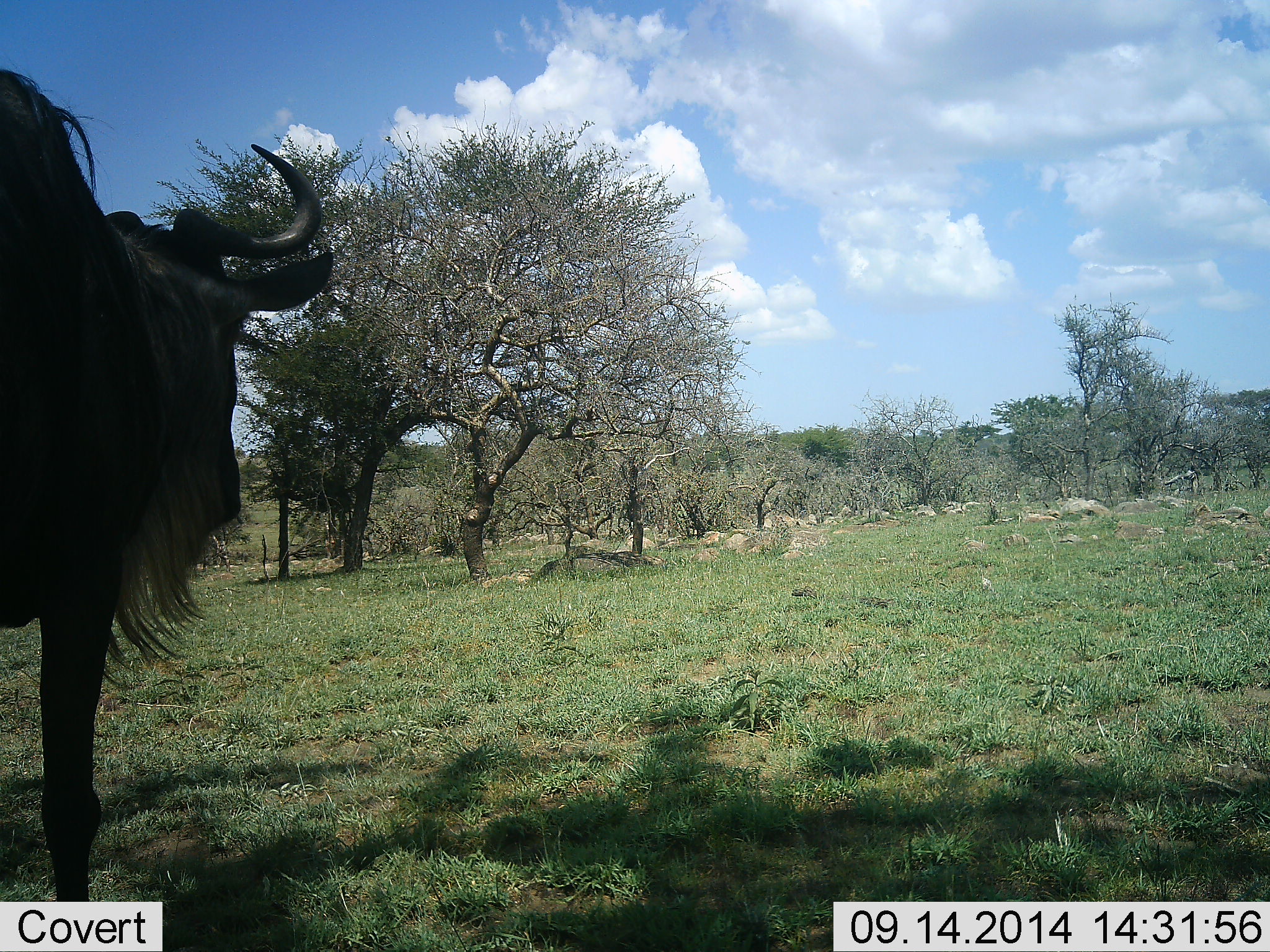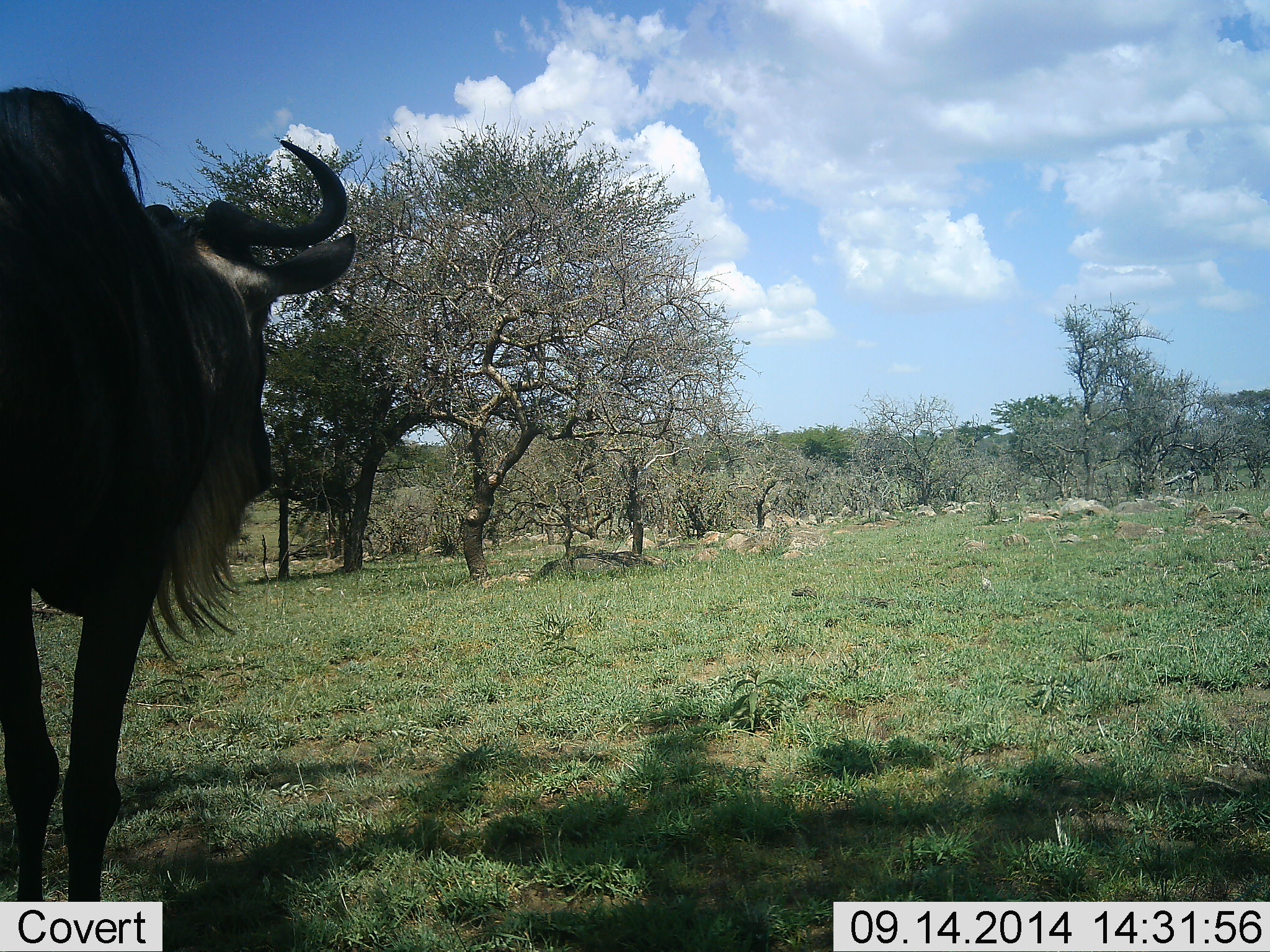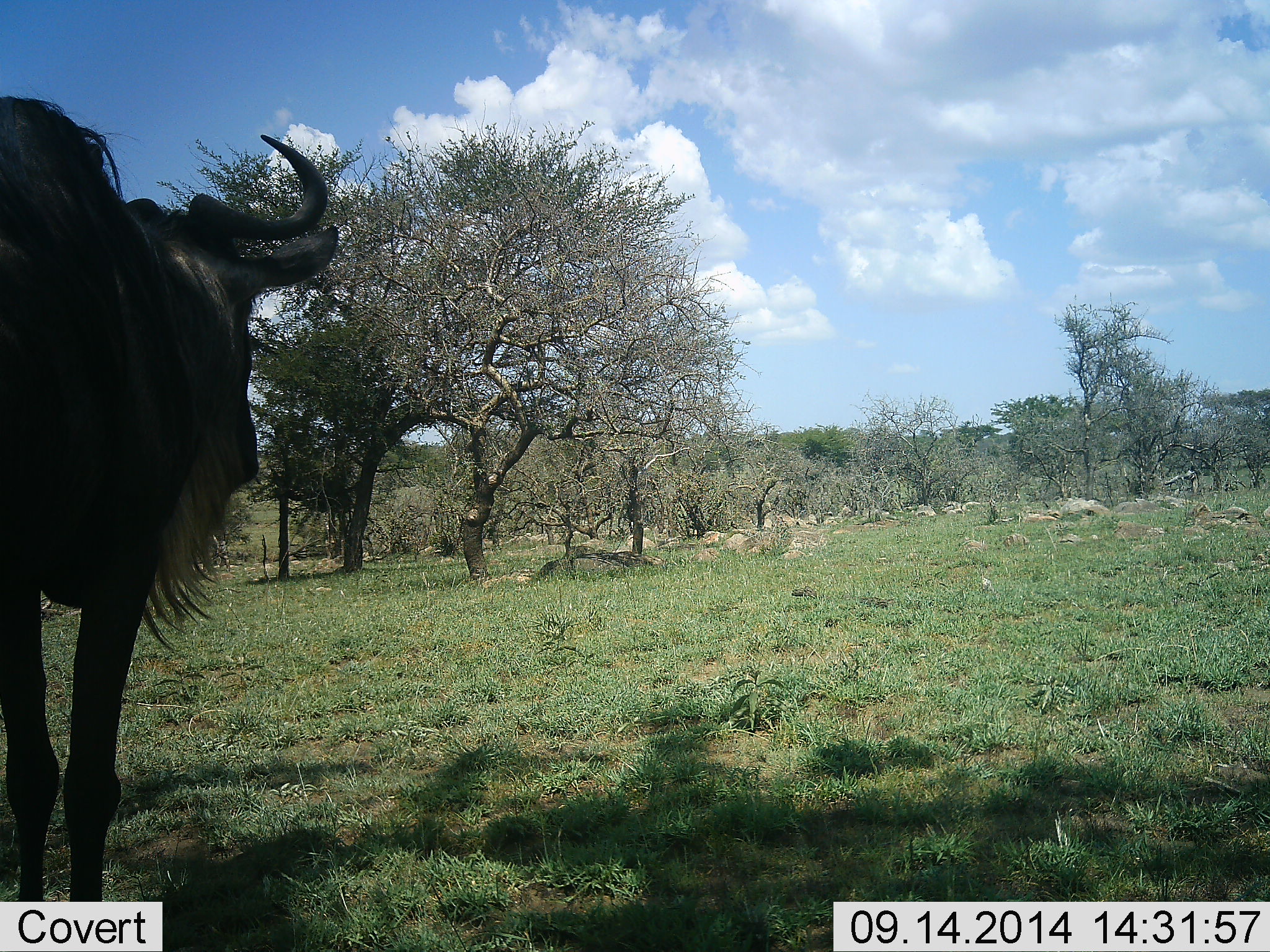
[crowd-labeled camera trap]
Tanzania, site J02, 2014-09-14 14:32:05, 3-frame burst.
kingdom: Animalia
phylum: Chordata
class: Mammalia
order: Artiodactyla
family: Bovidae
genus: Connochaetes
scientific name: Connochaetes taurinus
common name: blue wildebeest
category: wildebeest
Wildebeest (blue wildebeest) (Connochaetes taurinus), count 1. Behavior (volunteer vote fractions): standing 80%, resting 0%, moving 20%, interacting 0%. Young present (vote fraction): 0%. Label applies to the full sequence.